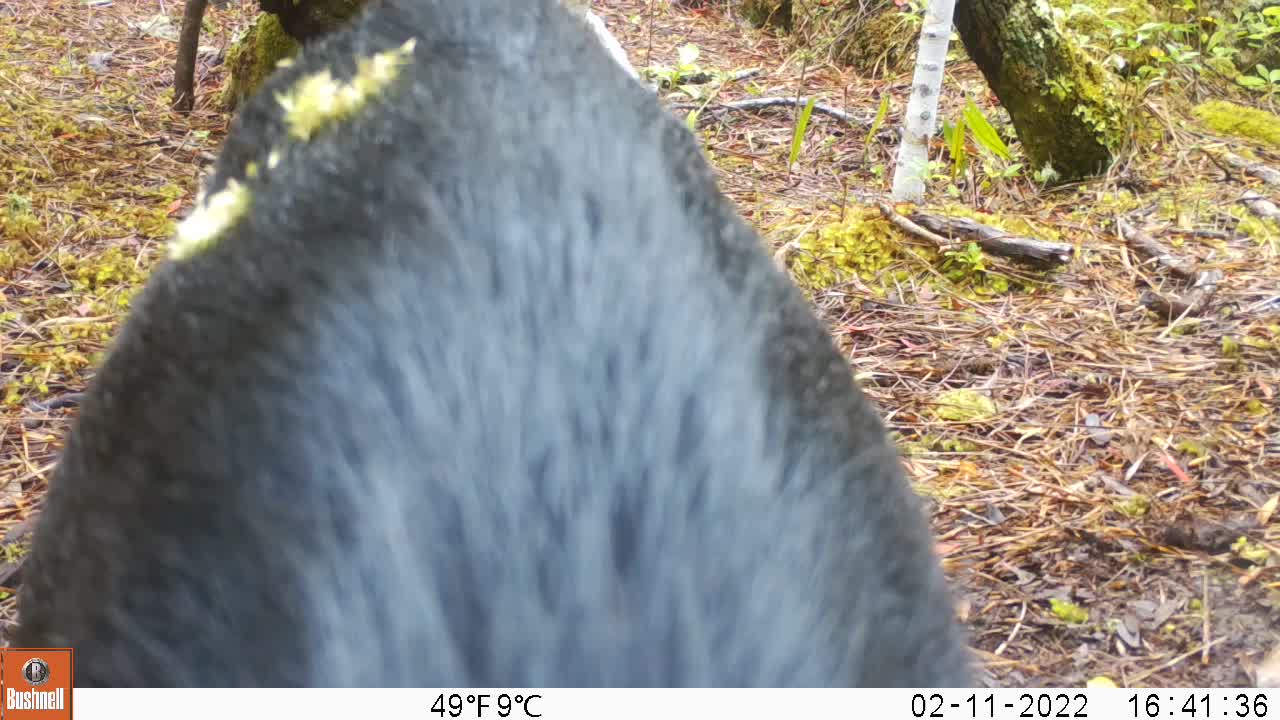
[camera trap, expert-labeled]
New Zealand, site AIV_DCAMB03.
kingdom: Animalia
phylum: Chordata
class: Mammalia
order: Artiodactyla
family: Suidae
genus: Sus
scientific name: Sus scrofa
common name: pig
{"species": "pig (Sus scrofa)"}